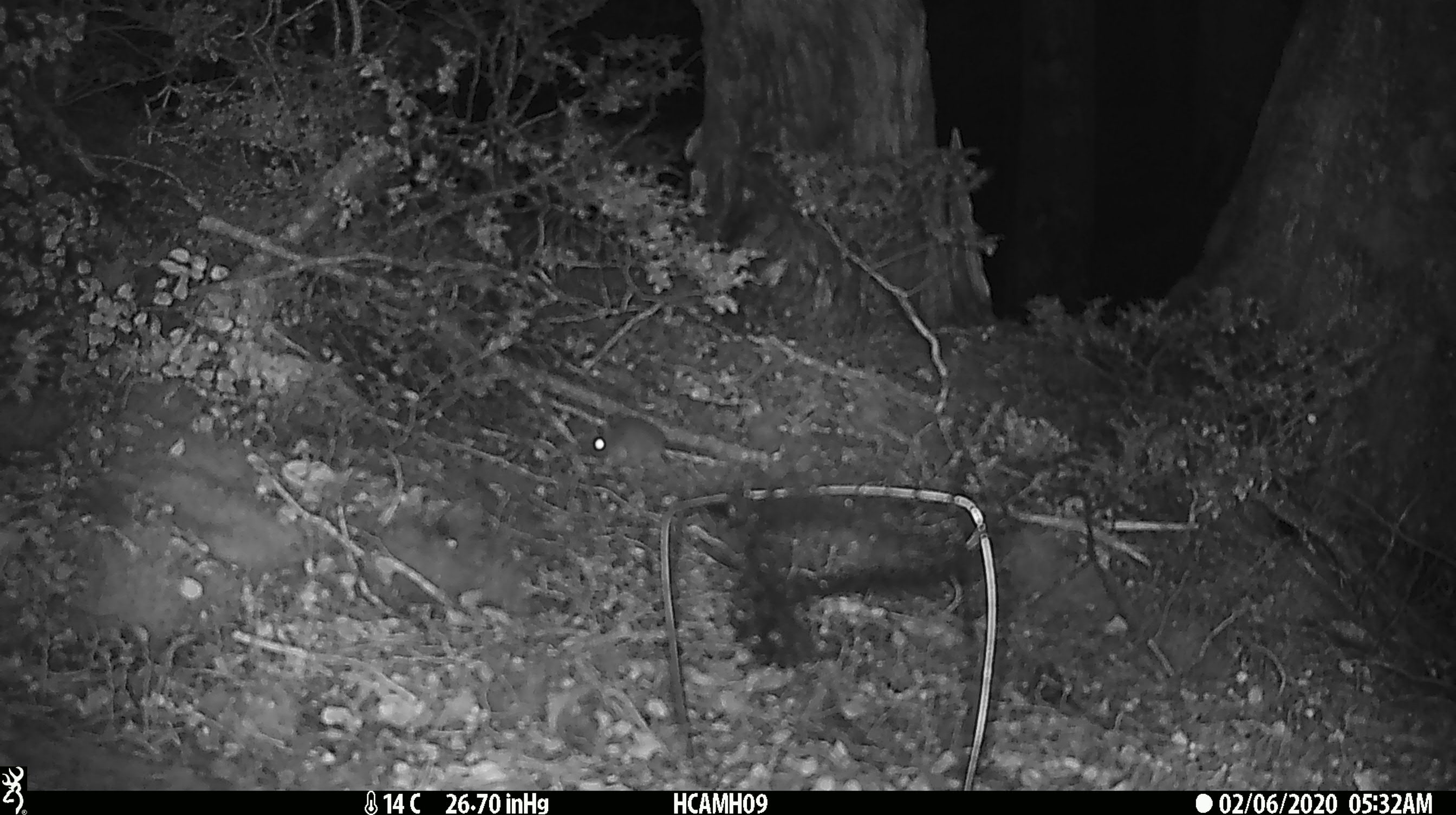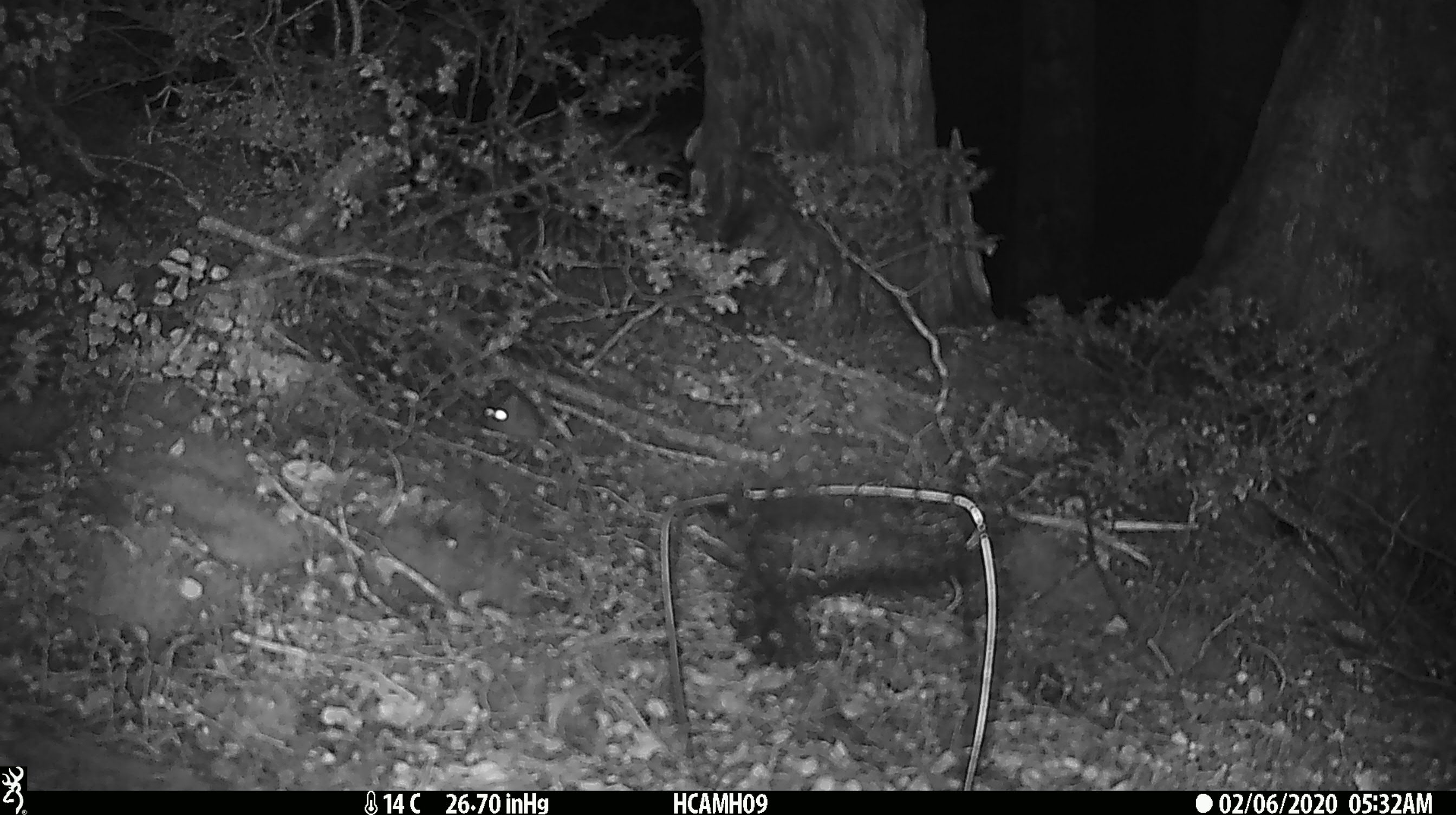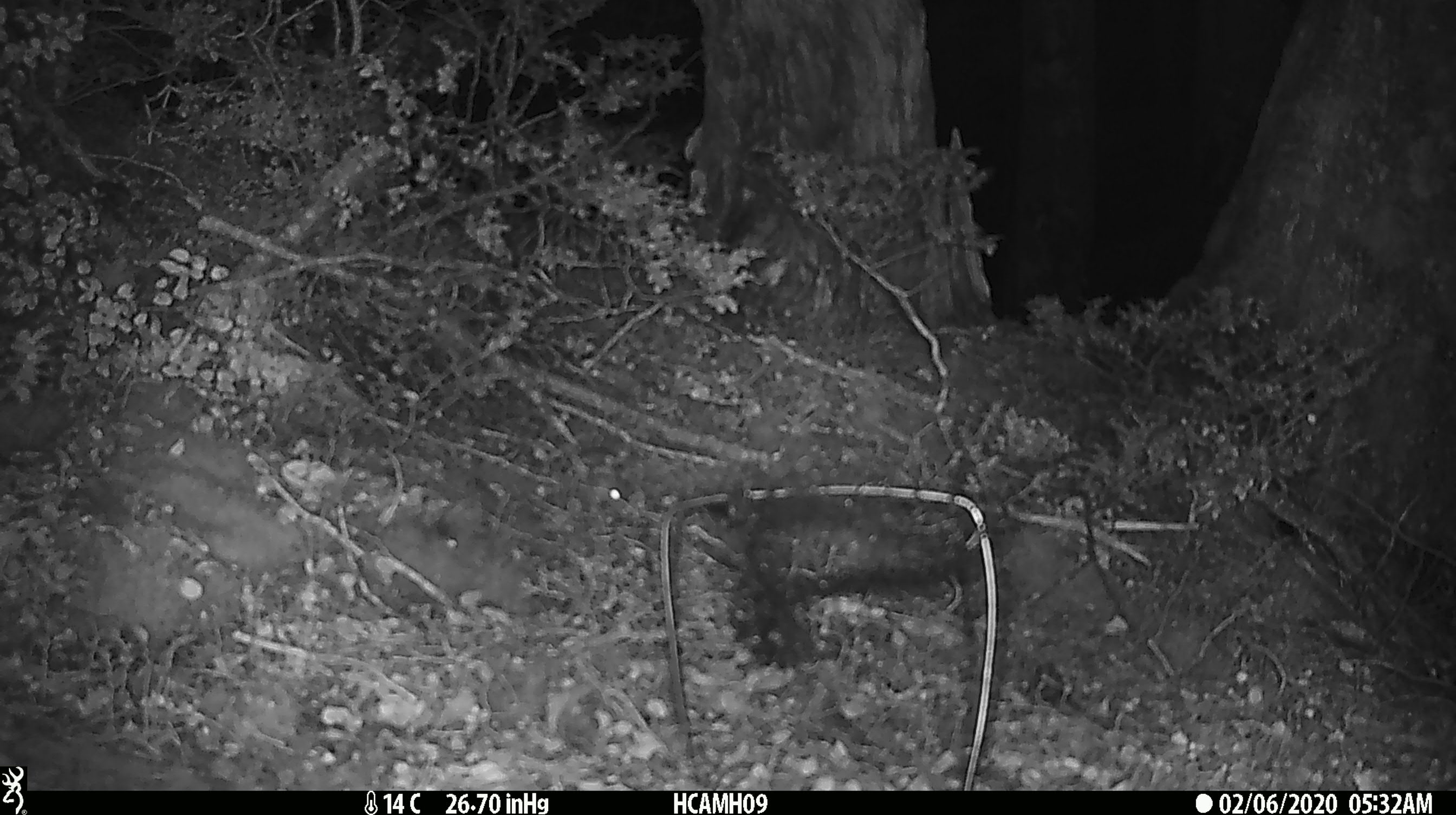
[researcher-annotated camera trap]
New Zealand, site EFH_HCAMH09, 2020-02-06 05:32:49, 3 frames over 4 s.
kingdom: Animalia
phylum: Chordata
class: Mammalia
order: Rodentia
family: Muridae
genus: Mus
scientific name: Mus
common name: mouse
Mouse (Mus).